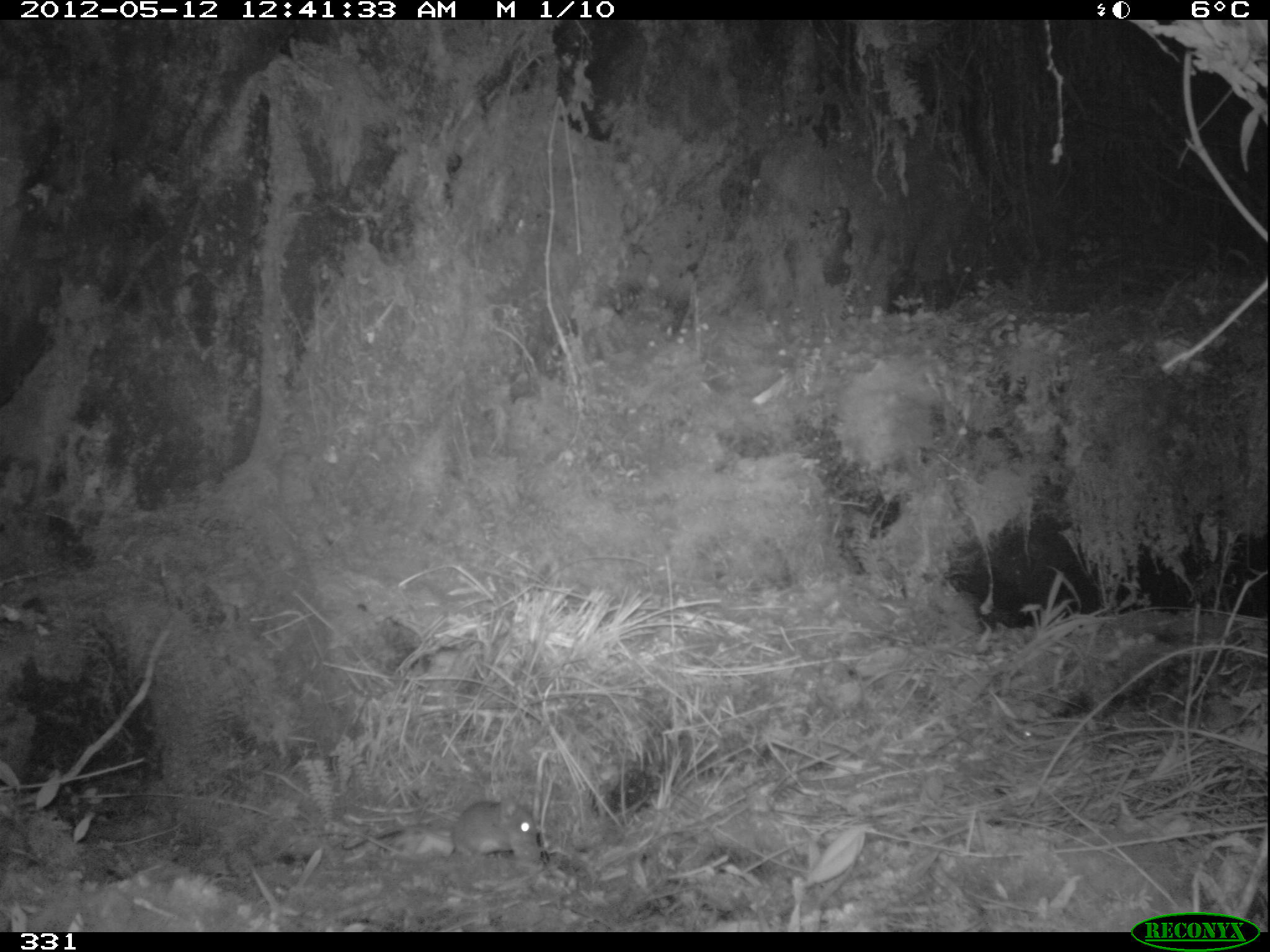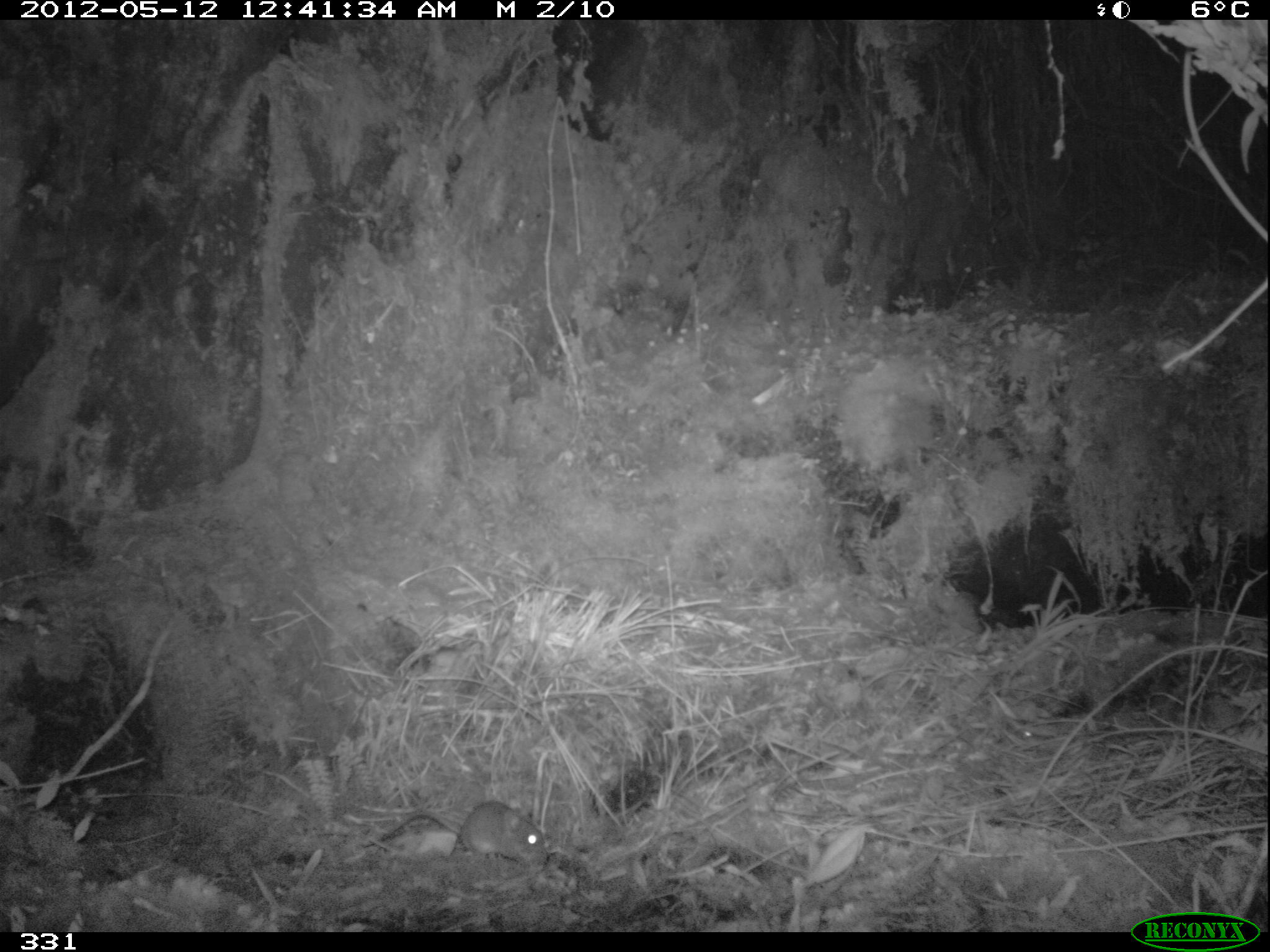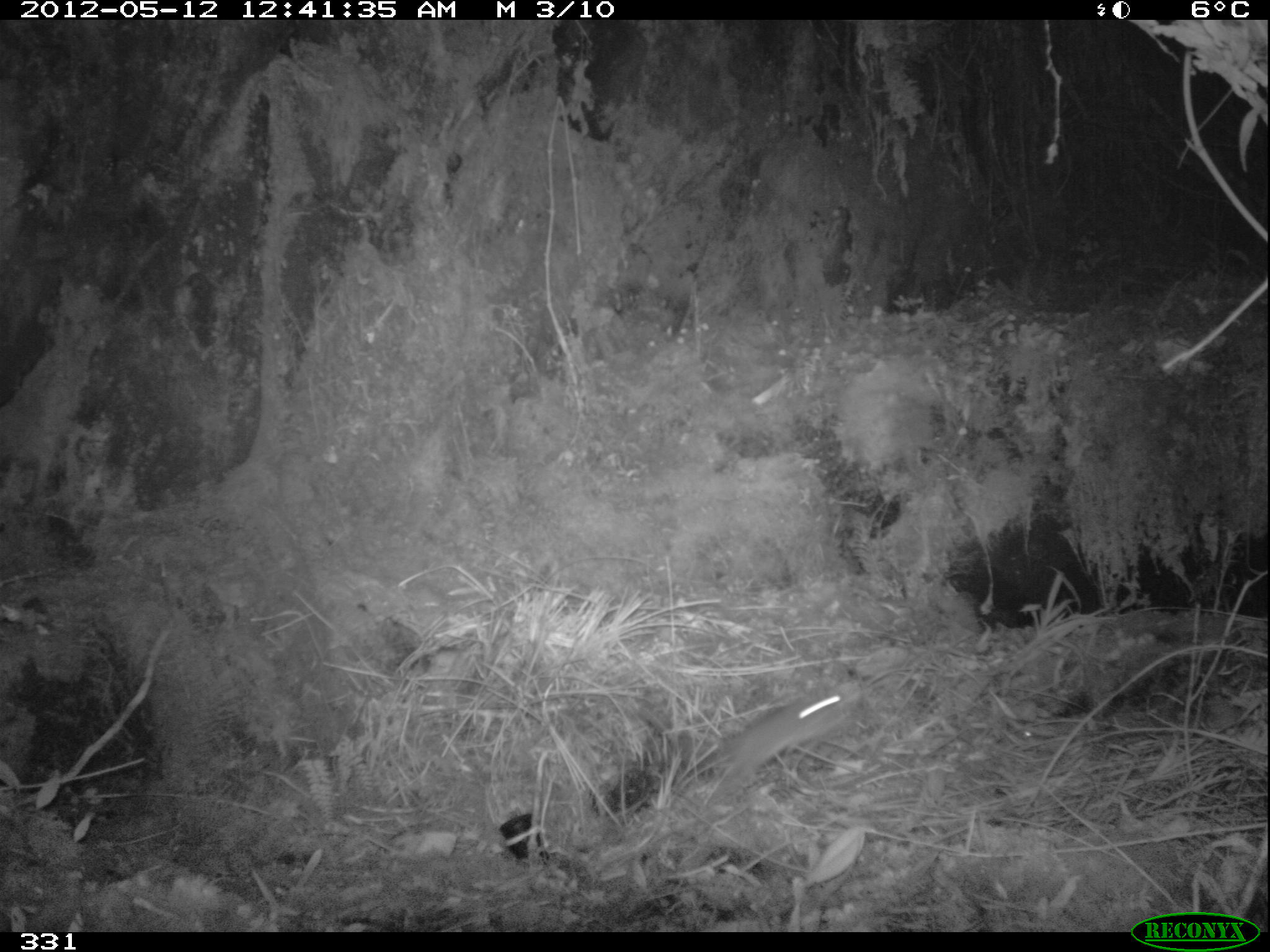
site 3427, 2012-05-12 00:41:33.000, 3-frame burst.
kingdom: Animalia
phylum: Chordata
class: Mammalia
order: Rodentia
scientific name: Rodentia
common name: rodents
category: unknown rodent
Unknown rodent (rodents) (Rodentia).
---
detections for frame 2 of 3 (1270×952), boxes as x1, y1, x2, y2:
unknown rodent: 359, 799, 549, 870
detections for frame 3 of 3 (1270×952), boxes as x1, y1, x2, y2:
unknown rodent: 708, 688, 841, 800